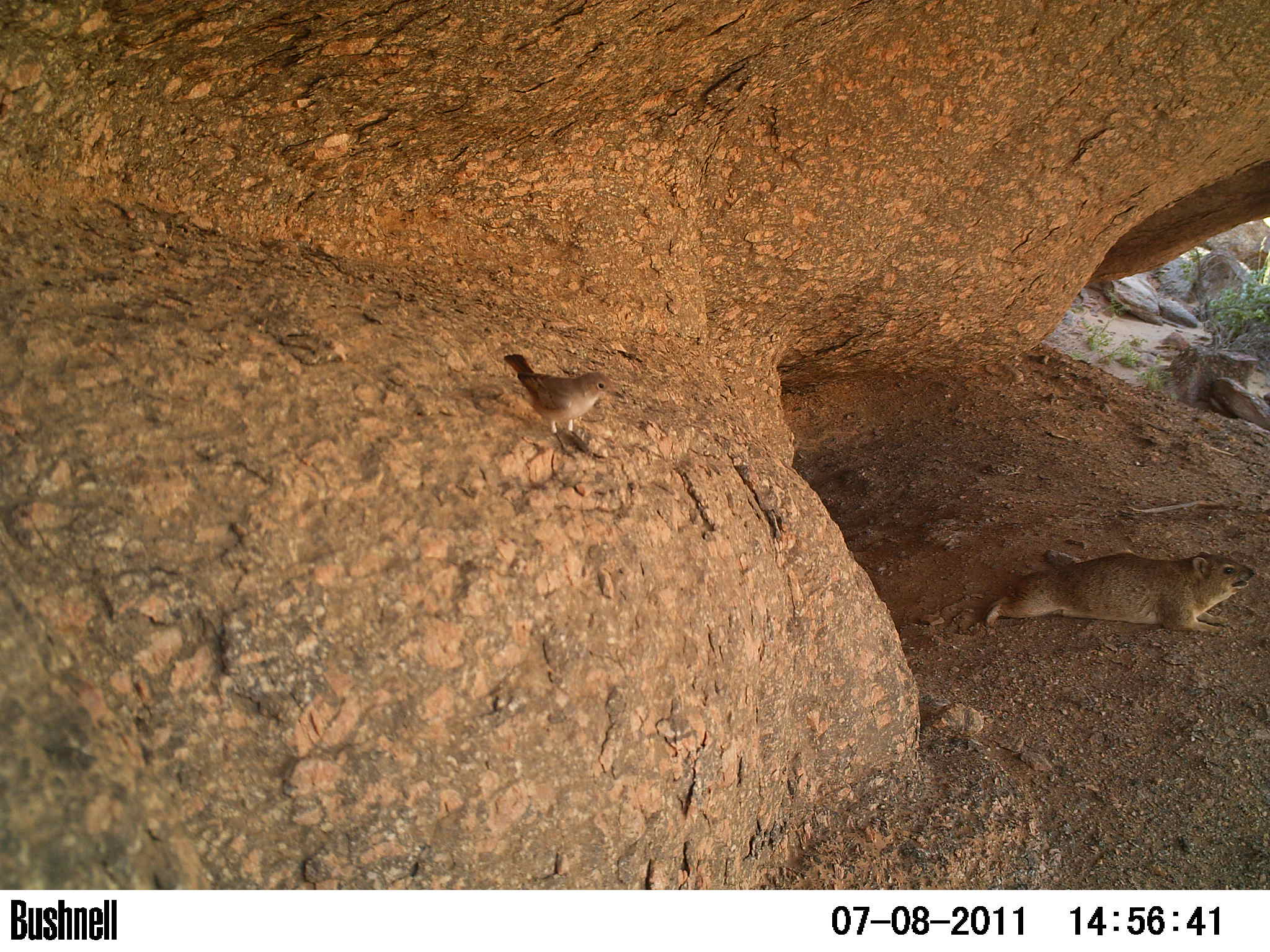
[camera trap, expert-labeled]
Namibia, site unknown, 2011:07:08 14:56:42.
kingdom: Animalia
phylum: Chordata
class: Aves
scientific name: Aves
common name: birds